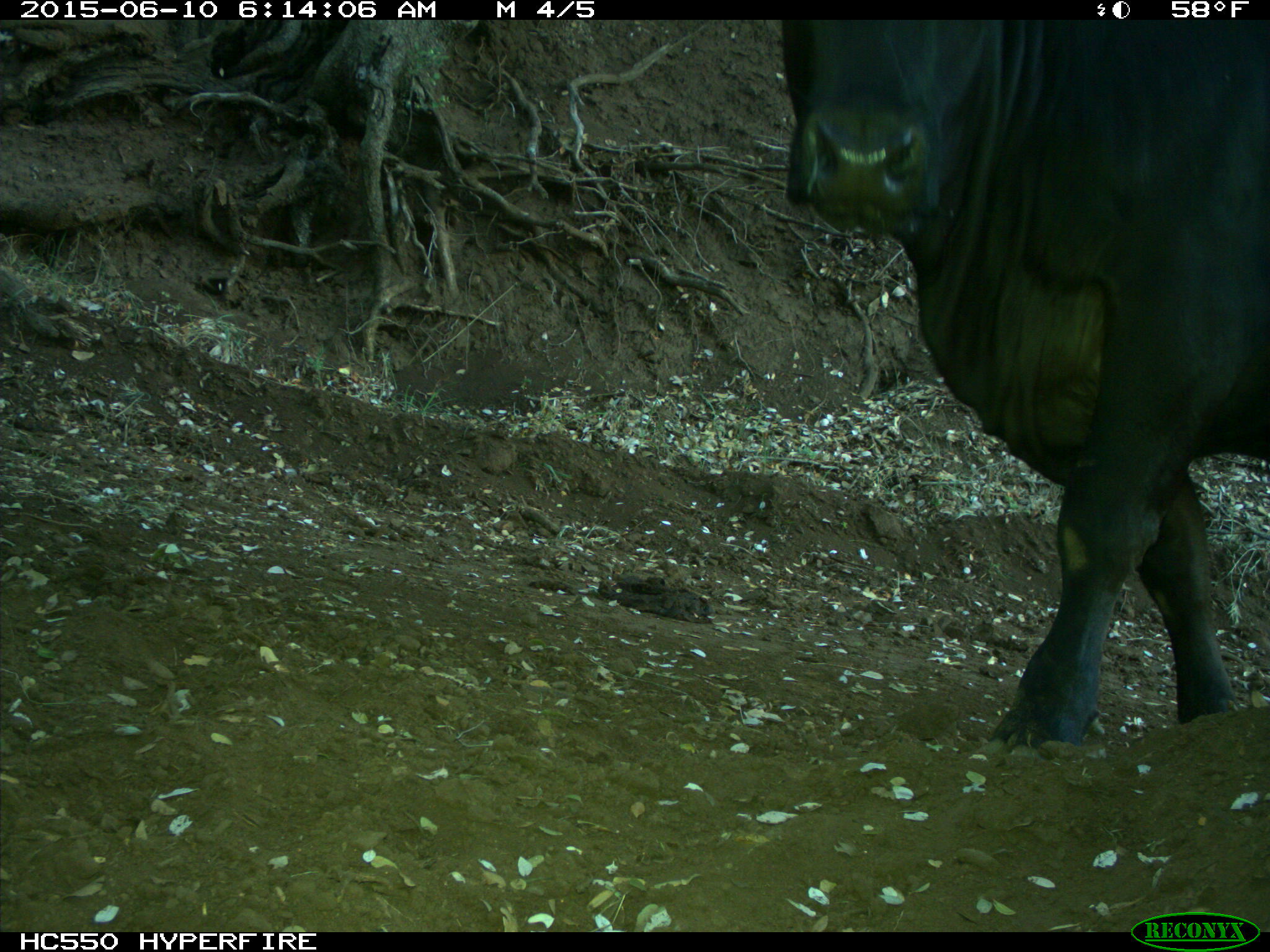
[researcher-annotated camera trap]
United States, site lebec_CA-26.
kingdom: Animalia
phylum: Chordata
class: Mammalia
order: Artiodactyla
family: Bovidae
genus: Bos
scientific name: Bos taurus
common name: domestic cow